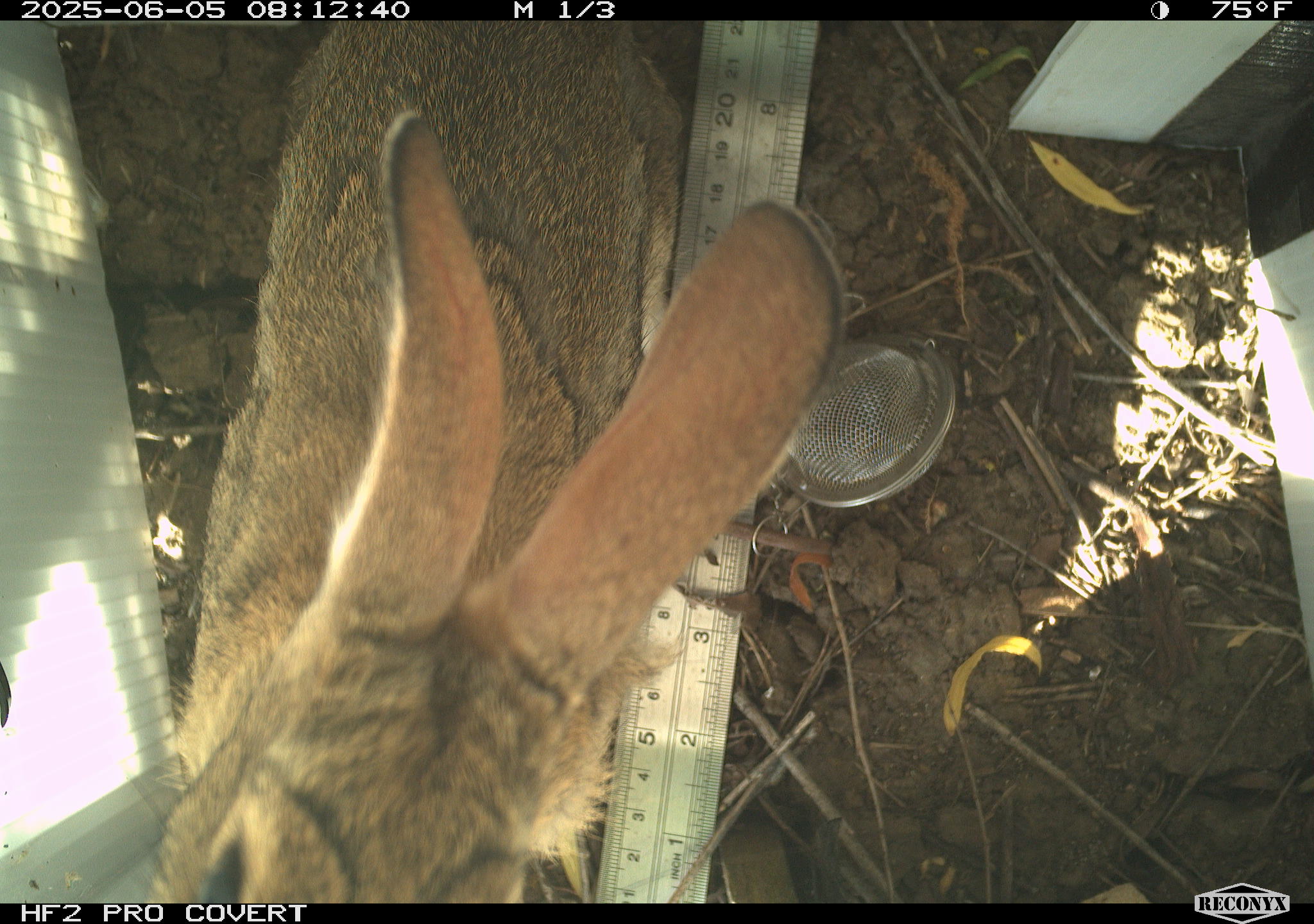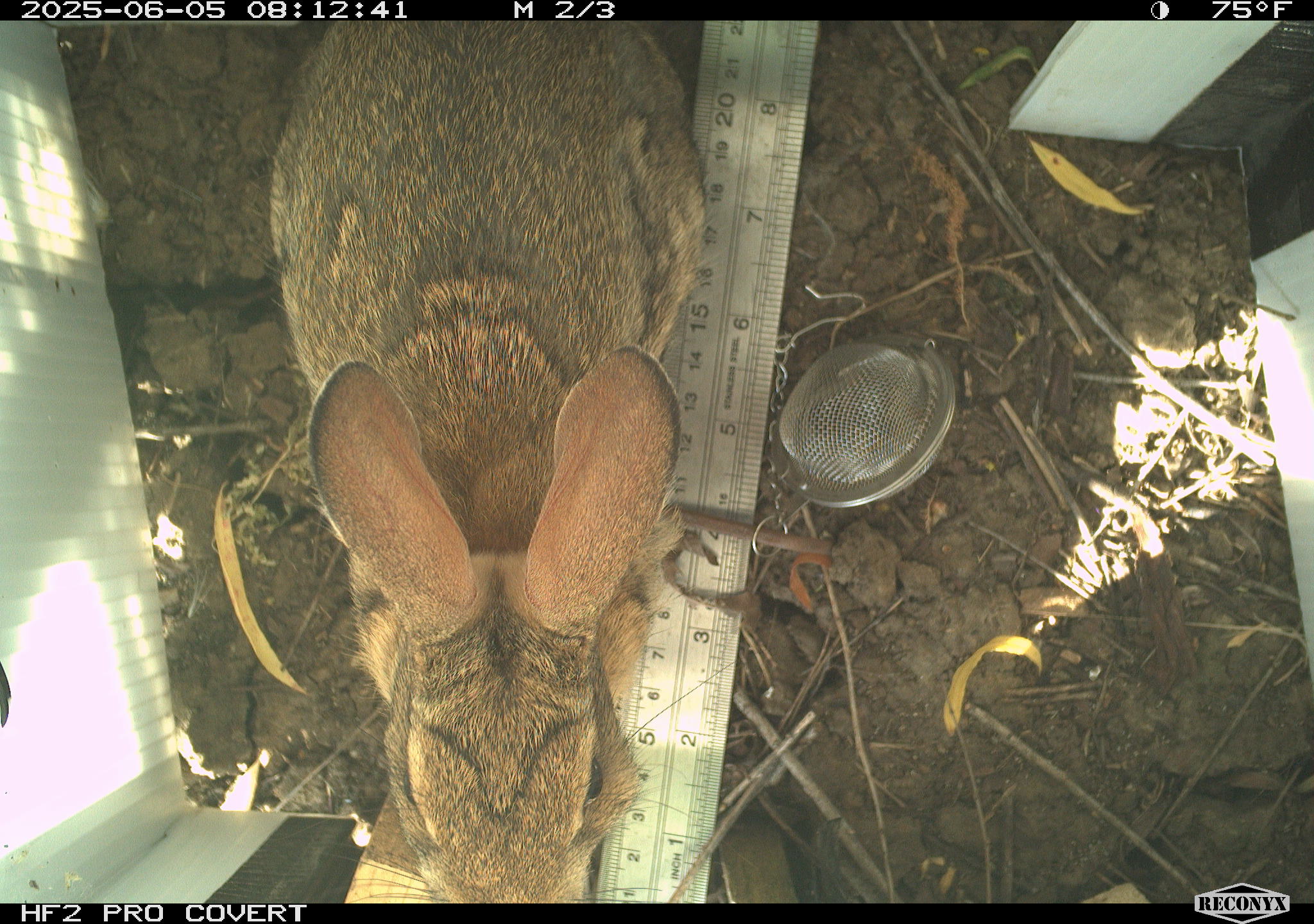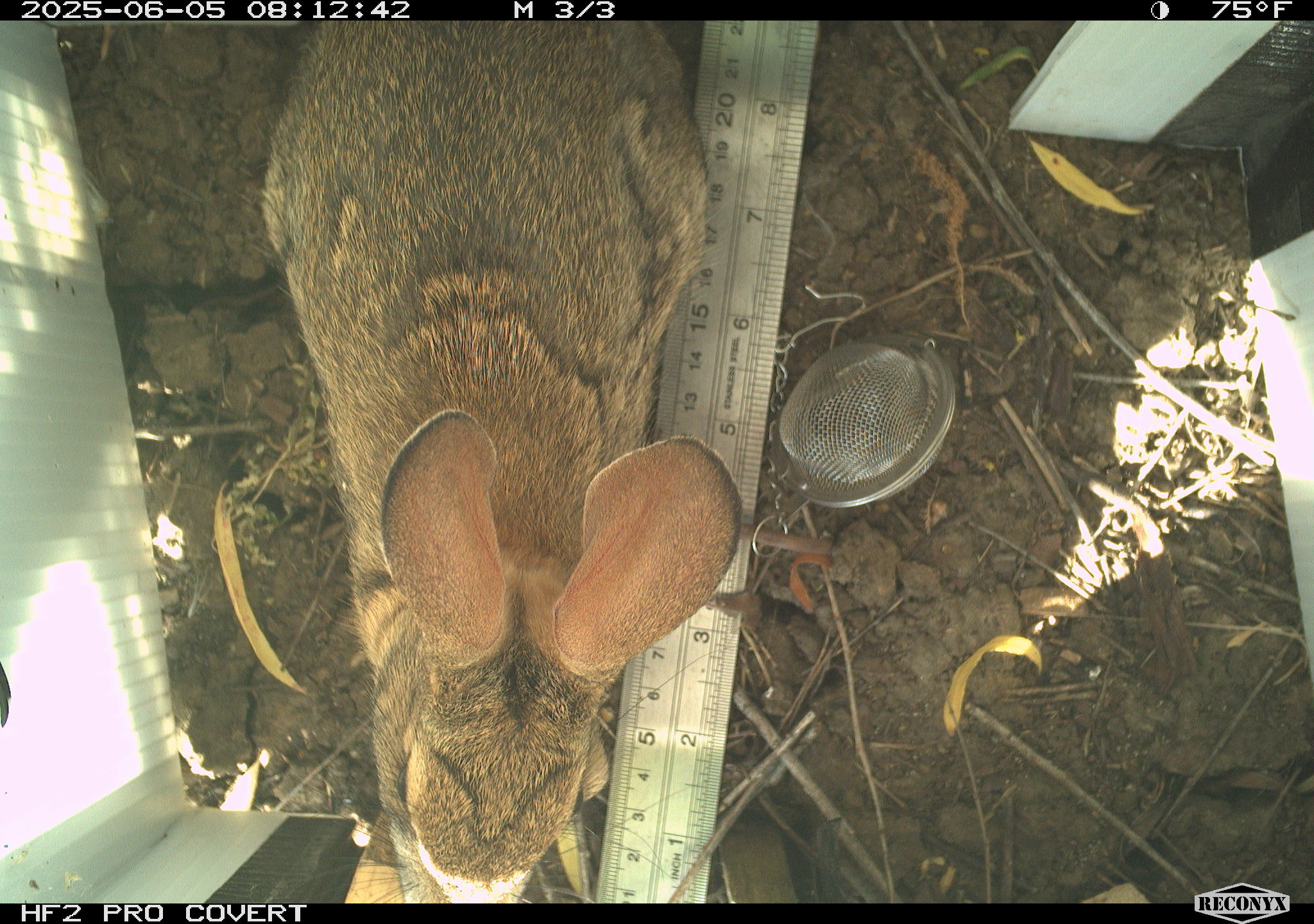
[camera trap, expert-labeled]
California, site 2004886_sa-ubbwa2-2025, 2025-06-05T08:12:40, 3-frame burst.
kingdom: Animalia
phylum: Chordata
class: Mammalia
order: Lagomorpha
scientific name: Lagomorpha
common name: hares, rabbits, and pikas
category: lagomorpha order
Lagomorpha order (hares, rabbits, and pikas) (Lagomorpha).